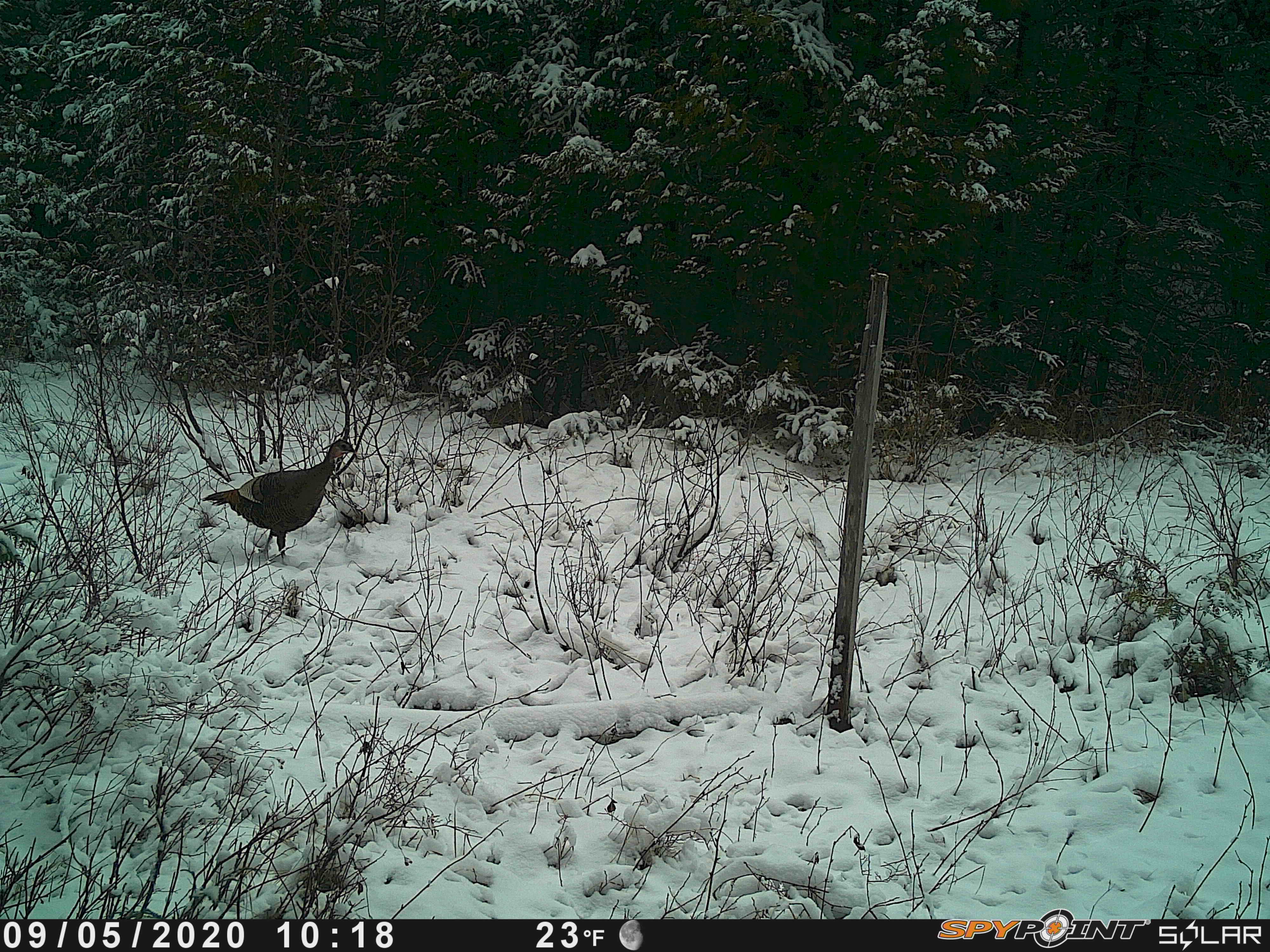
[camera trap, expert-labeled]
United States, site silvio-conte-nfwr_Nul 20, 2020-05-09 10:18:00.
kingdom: Animalia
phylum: Chordata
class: Aves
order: Galliformes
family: Phasianidae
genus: Meleagris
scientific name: Meleagris gallopavo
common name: wild turkey